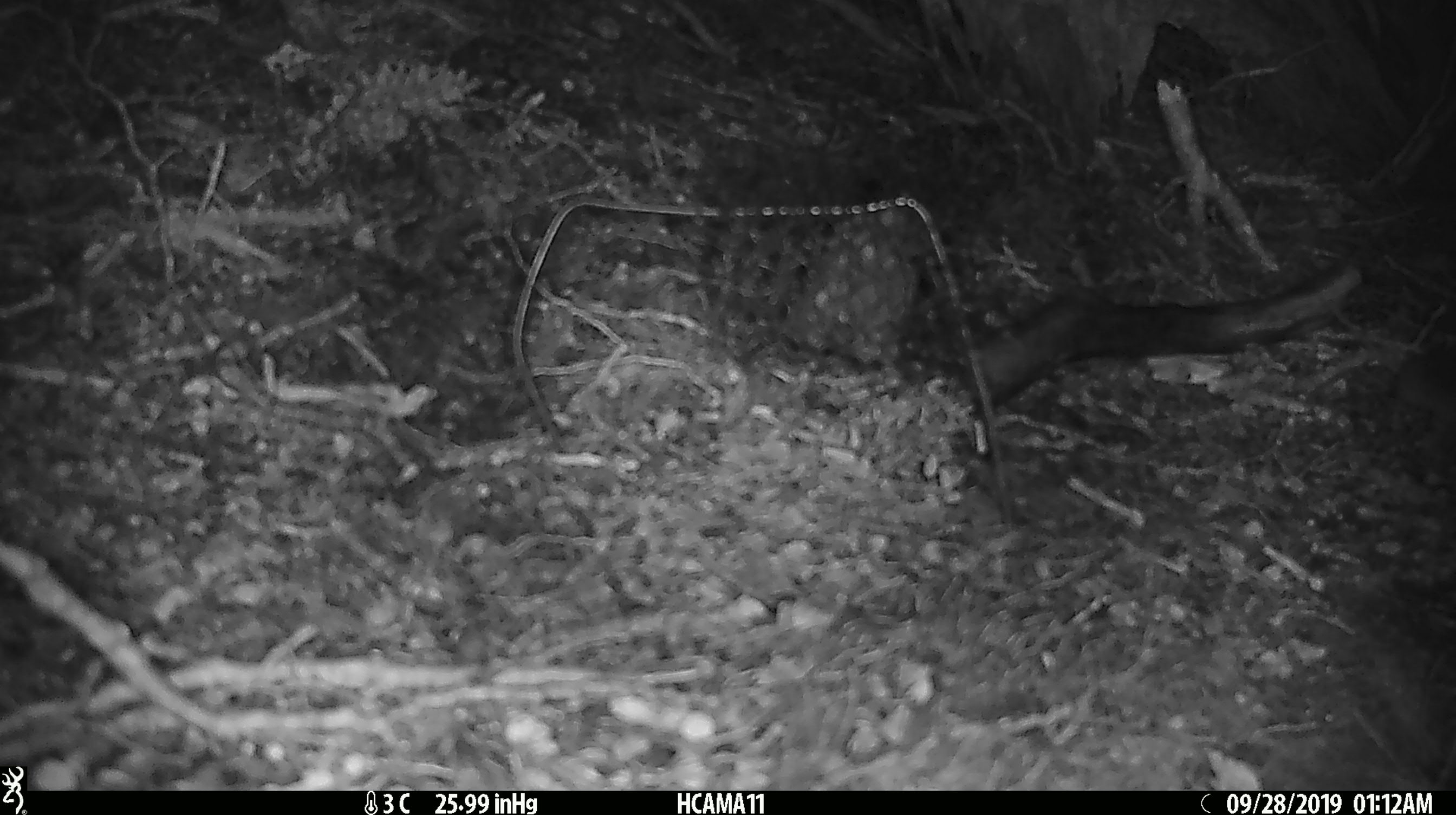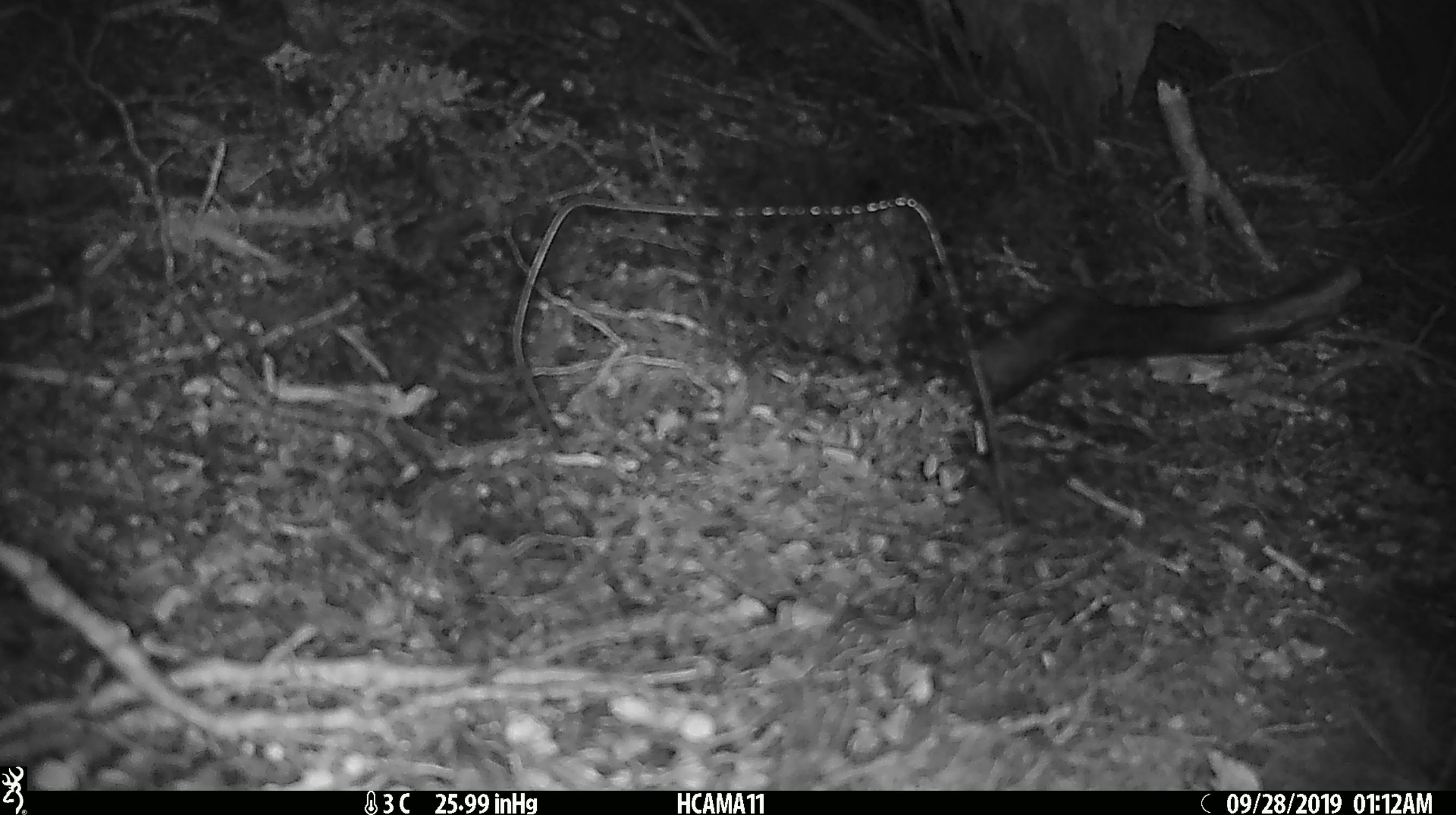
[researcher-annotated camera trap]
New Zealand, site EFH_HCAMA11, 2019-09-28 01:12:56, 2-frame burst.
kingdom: Animalia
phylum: Chordata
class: Mammalia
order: Rodentia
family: Muridae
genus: Mus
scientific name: Mus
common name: mouse